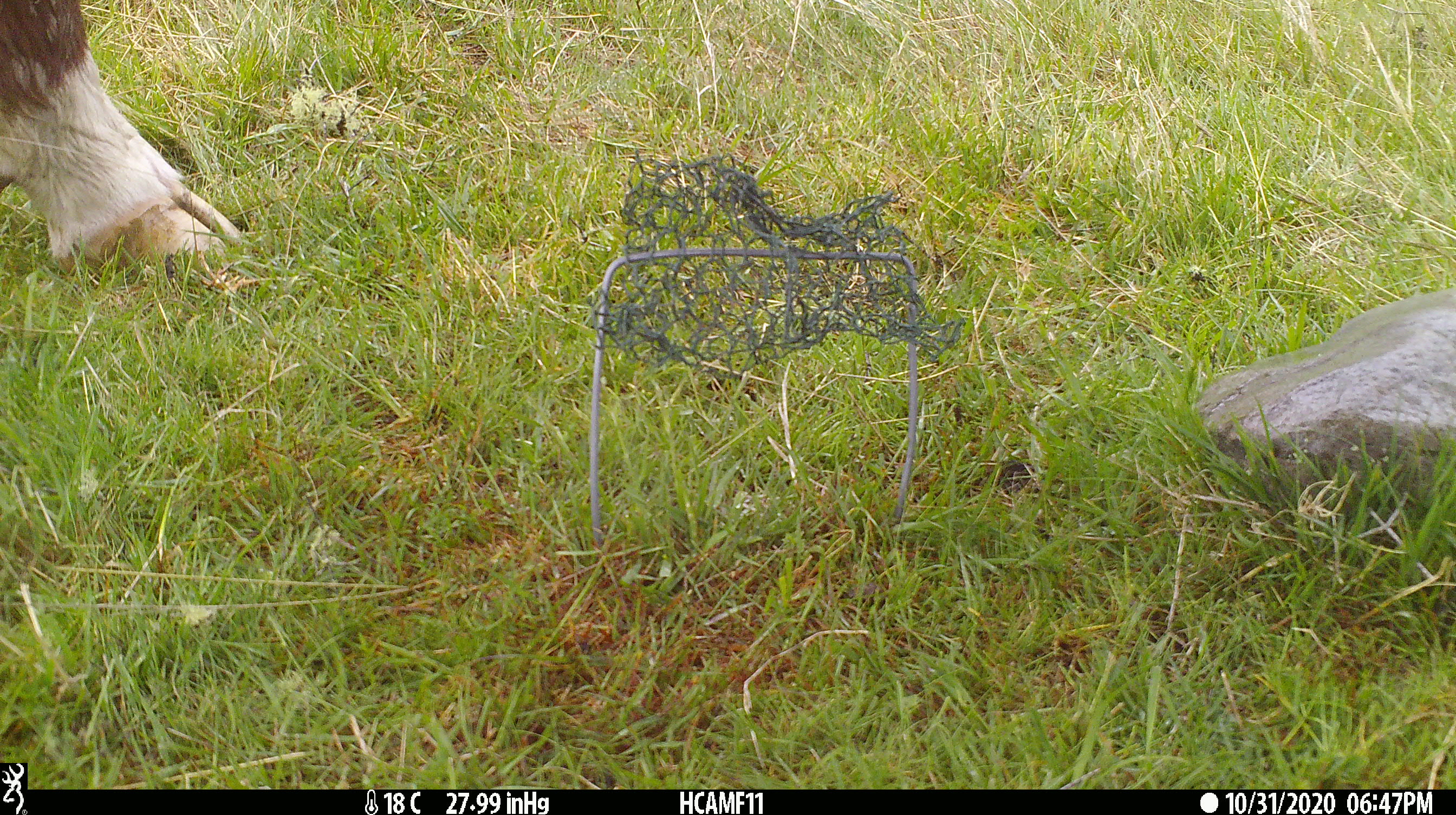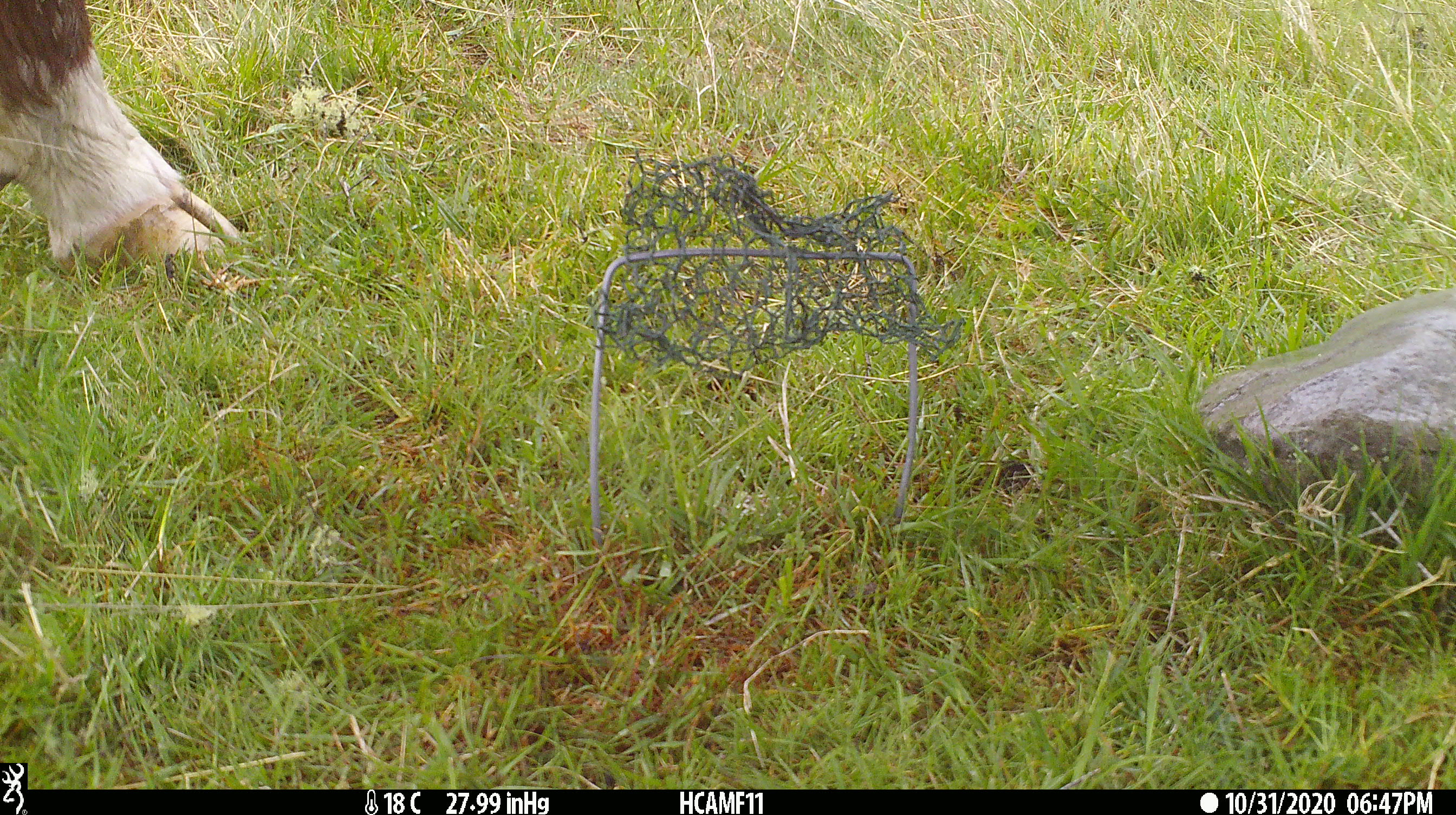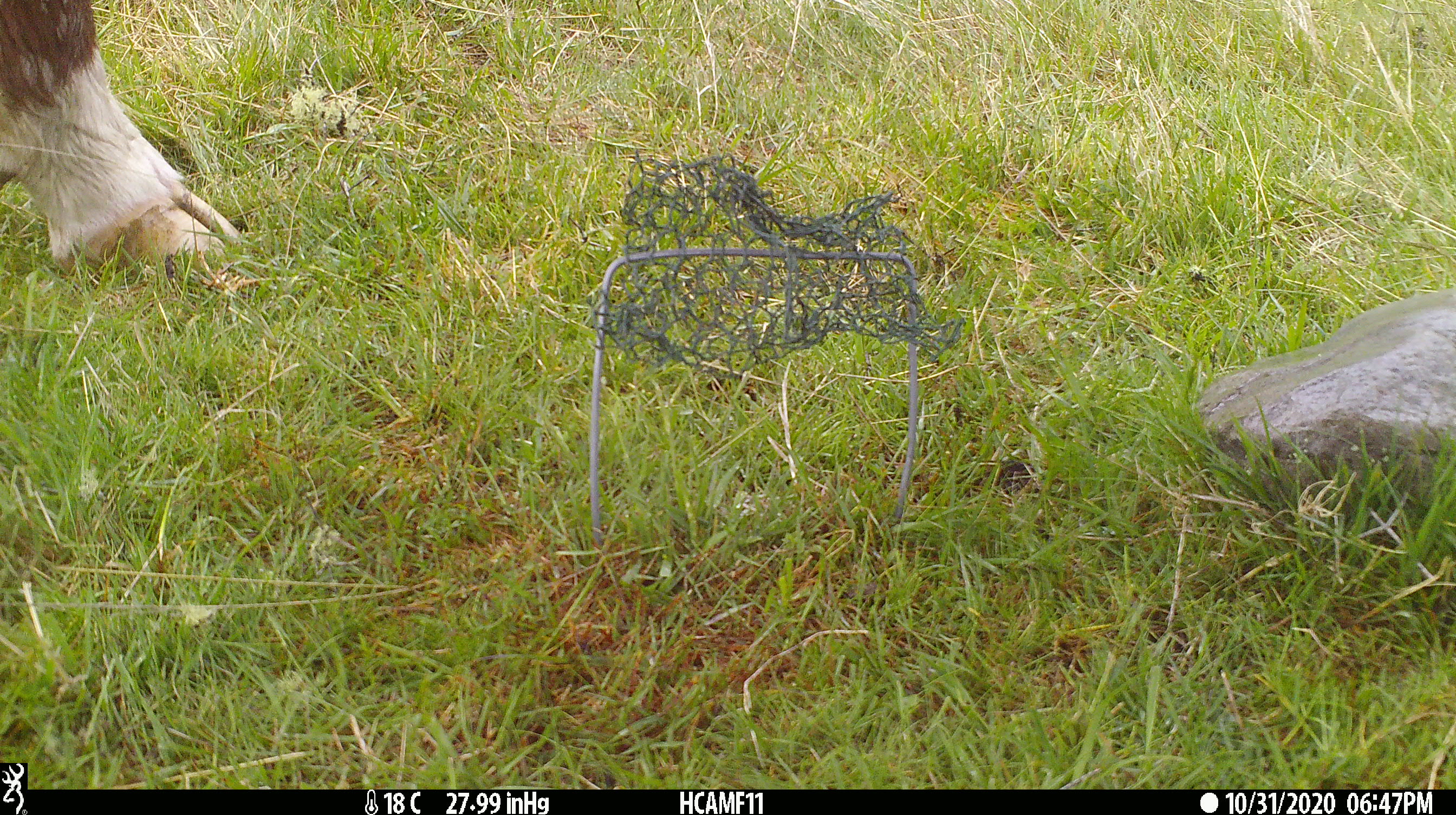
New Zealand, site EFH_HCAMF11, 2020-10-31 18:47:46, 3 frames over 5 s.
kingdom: Animalia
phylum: Chordata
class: Mammalia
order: Artiodactyla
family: Bovidae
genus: Bos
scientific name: Bos taurus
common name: domestic cow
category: cow